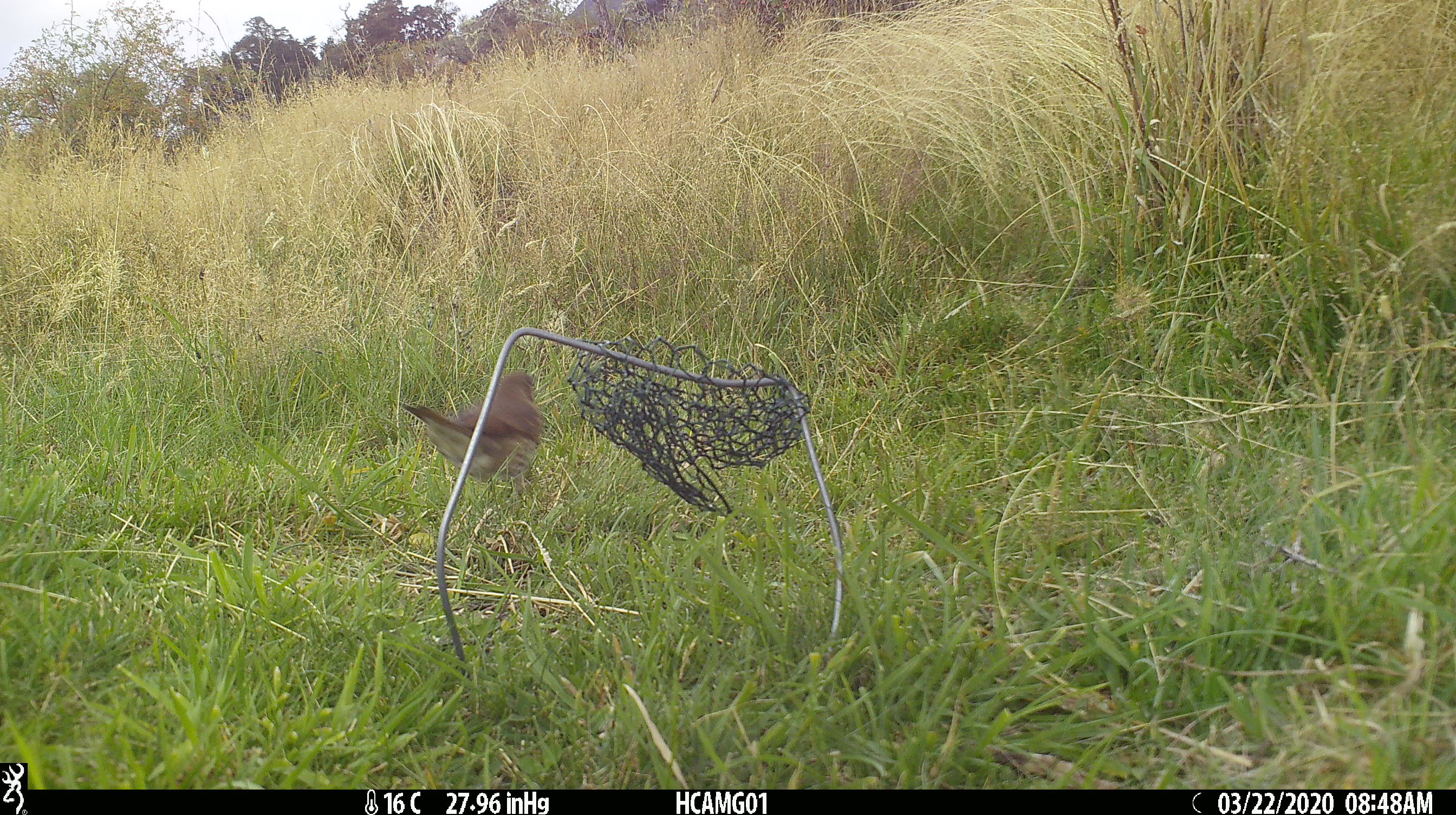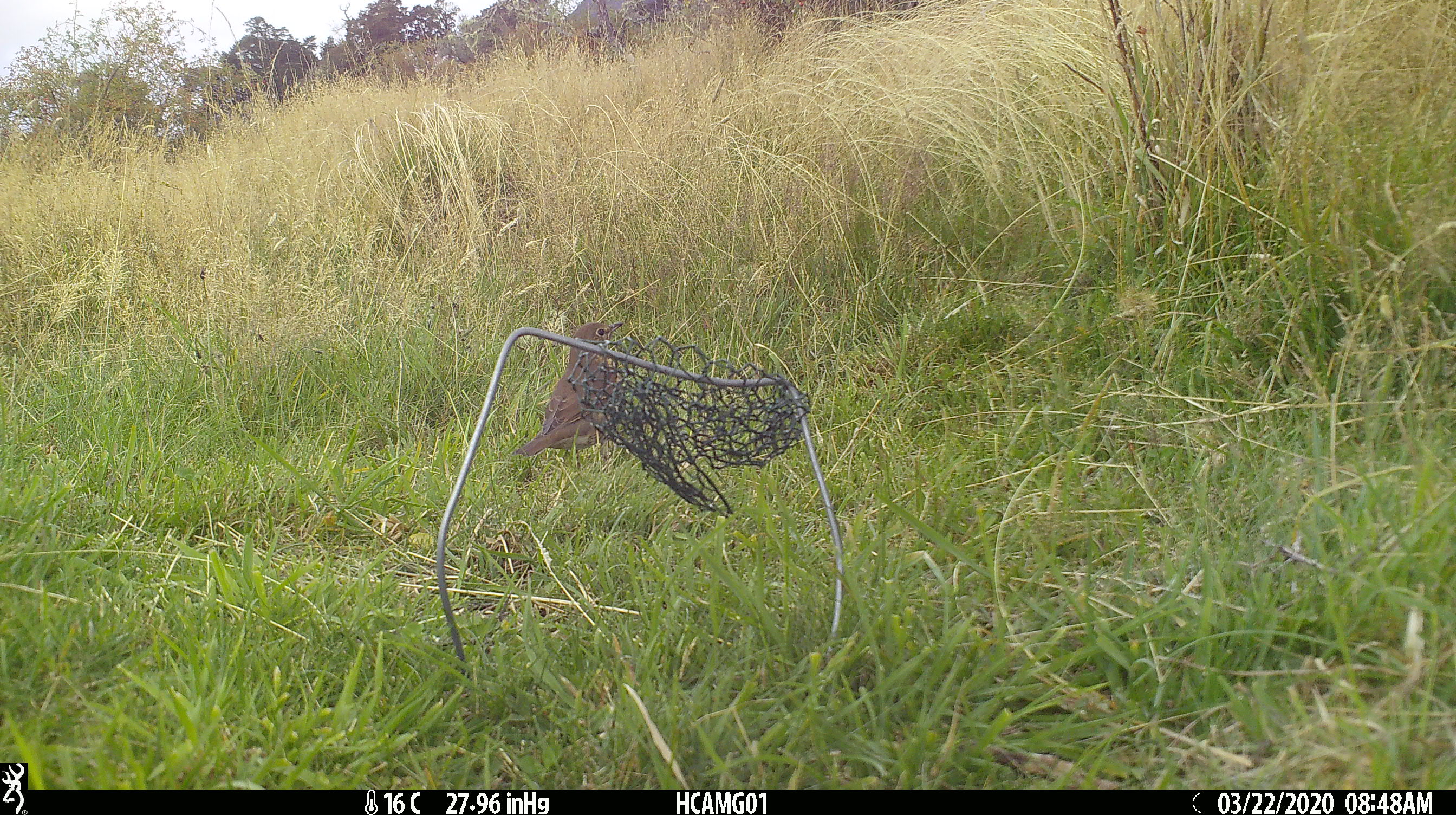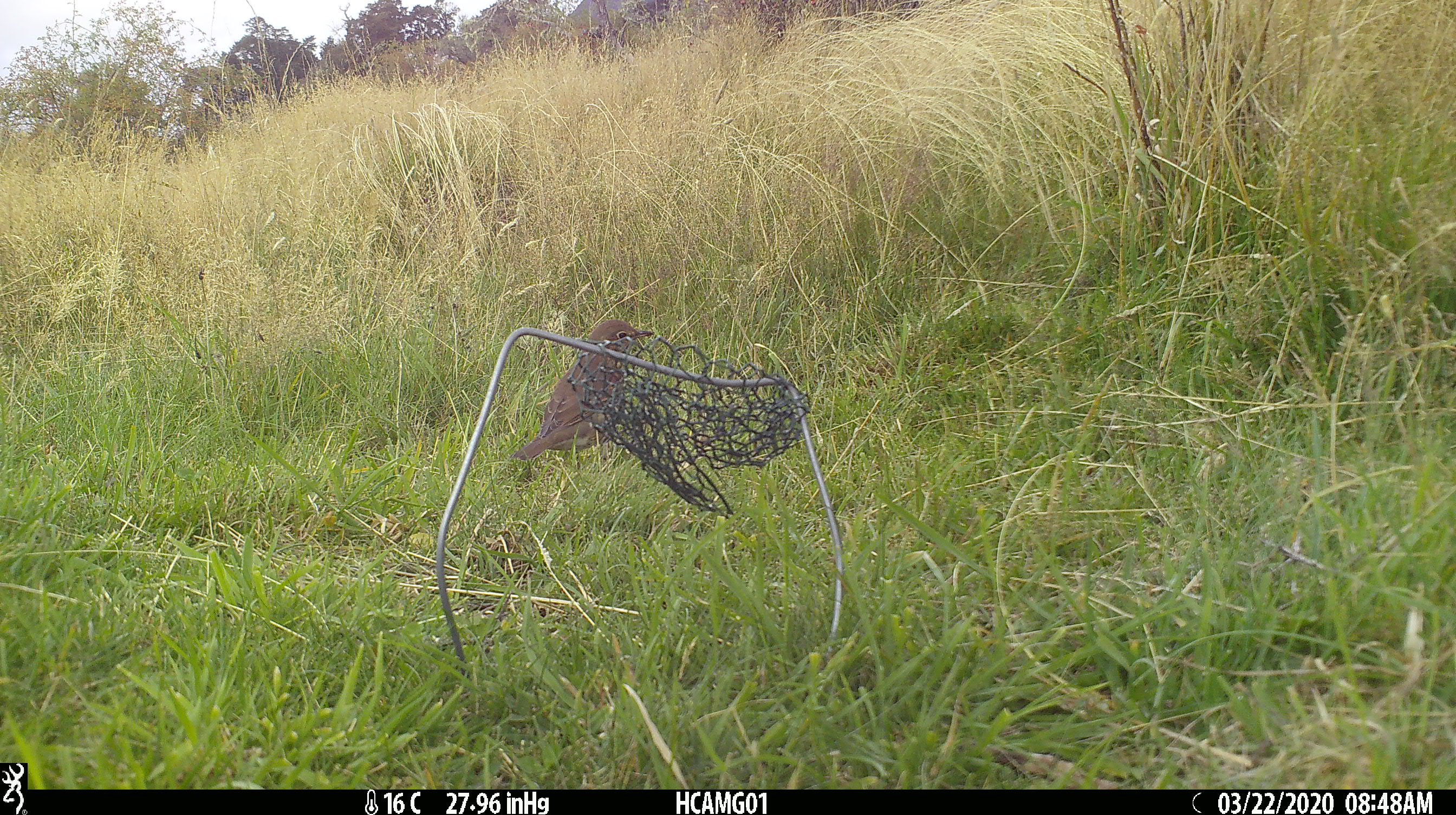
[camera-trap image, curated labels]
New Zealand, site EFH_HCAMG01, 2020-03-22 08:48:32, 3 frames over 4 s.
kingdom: Animalia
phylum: Chordata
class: Aves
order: Passeriformes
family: Turdidae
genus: Turdus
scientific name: Turdus philomelos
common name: song thrush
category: thrush